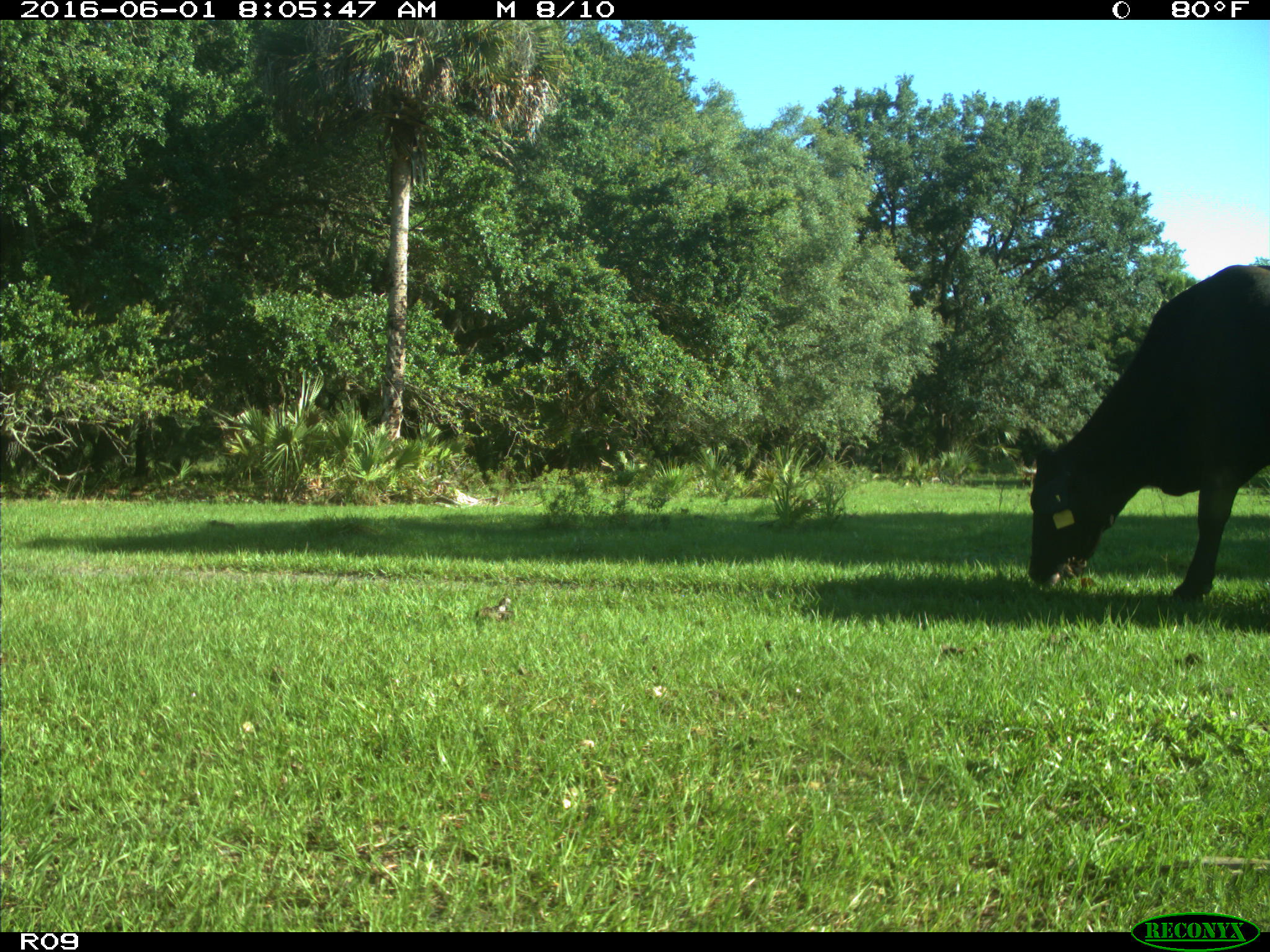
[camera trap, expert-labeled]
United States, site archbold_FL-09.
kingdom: Animalia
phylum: Chordata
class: Mammalia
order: Artiodactyla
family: Bovidae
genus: Bos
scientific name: Bos taurus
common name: domestic cow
Bos taurus (domestic cow).